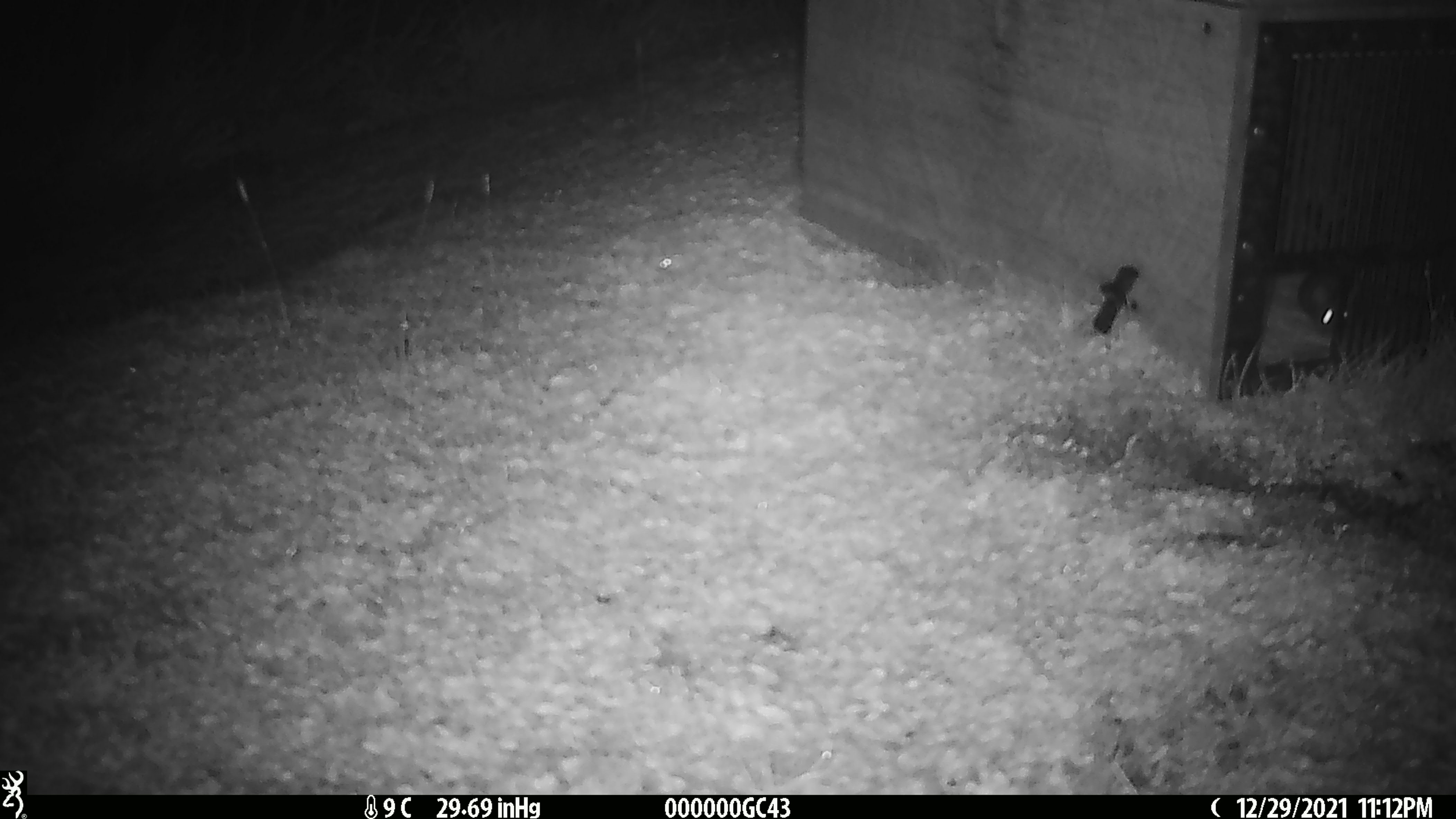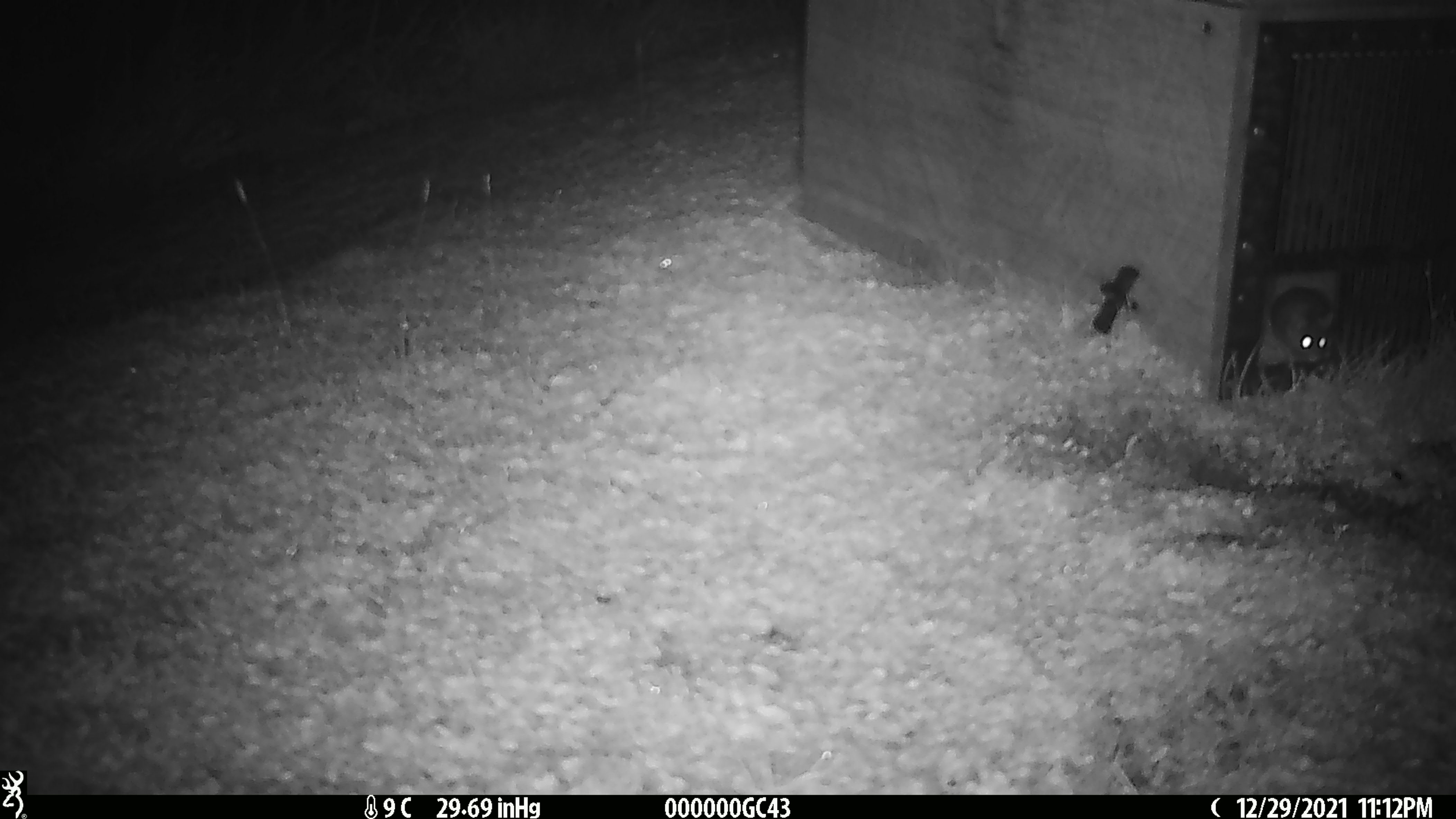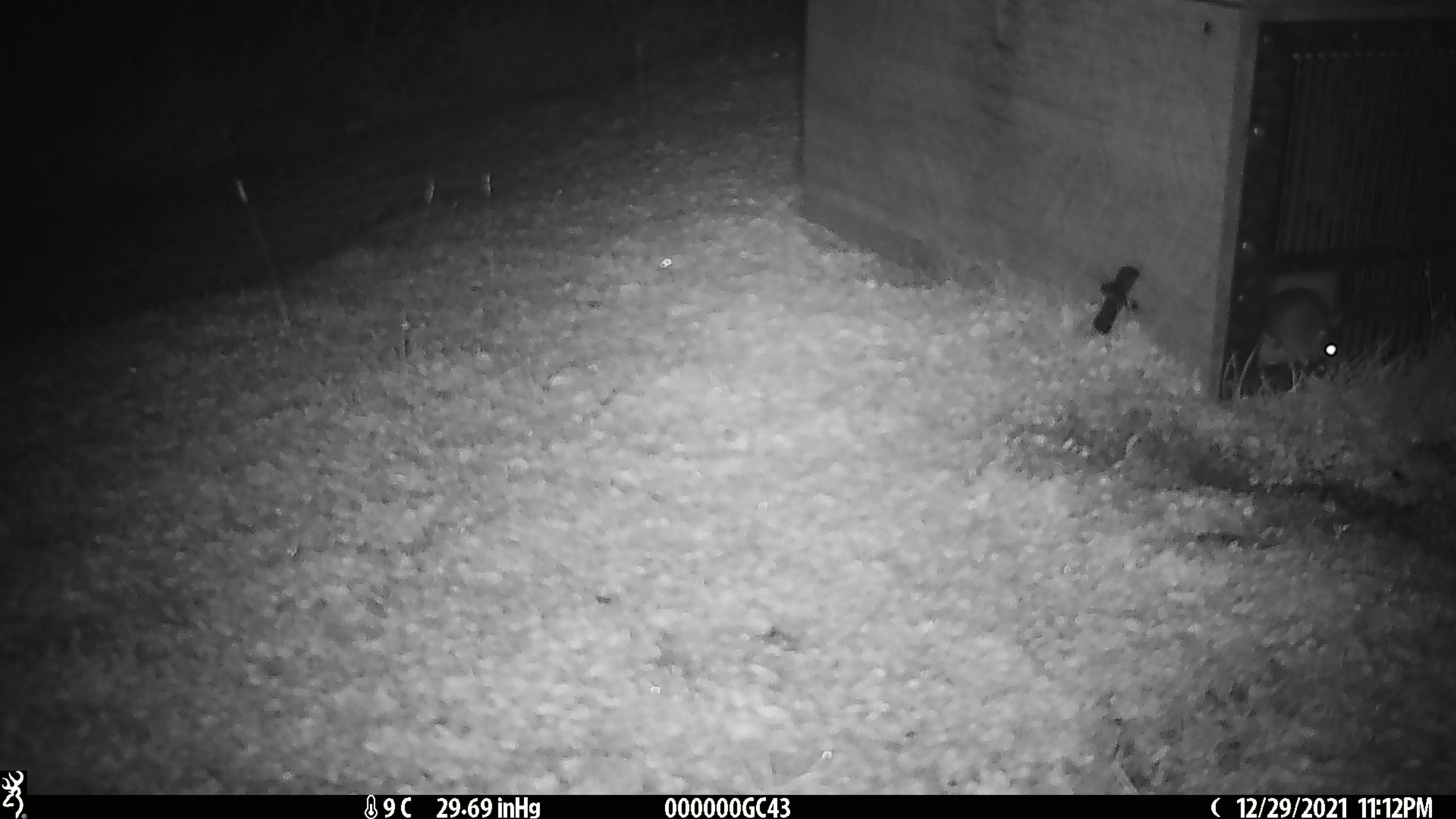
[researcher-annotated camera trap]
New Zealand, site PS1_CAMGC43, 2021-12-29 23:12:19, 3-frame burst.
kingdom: Animalia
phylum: Chordata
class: Mammalia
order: Rodentia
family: Muridae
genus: Mus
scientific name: Mus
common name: mouse